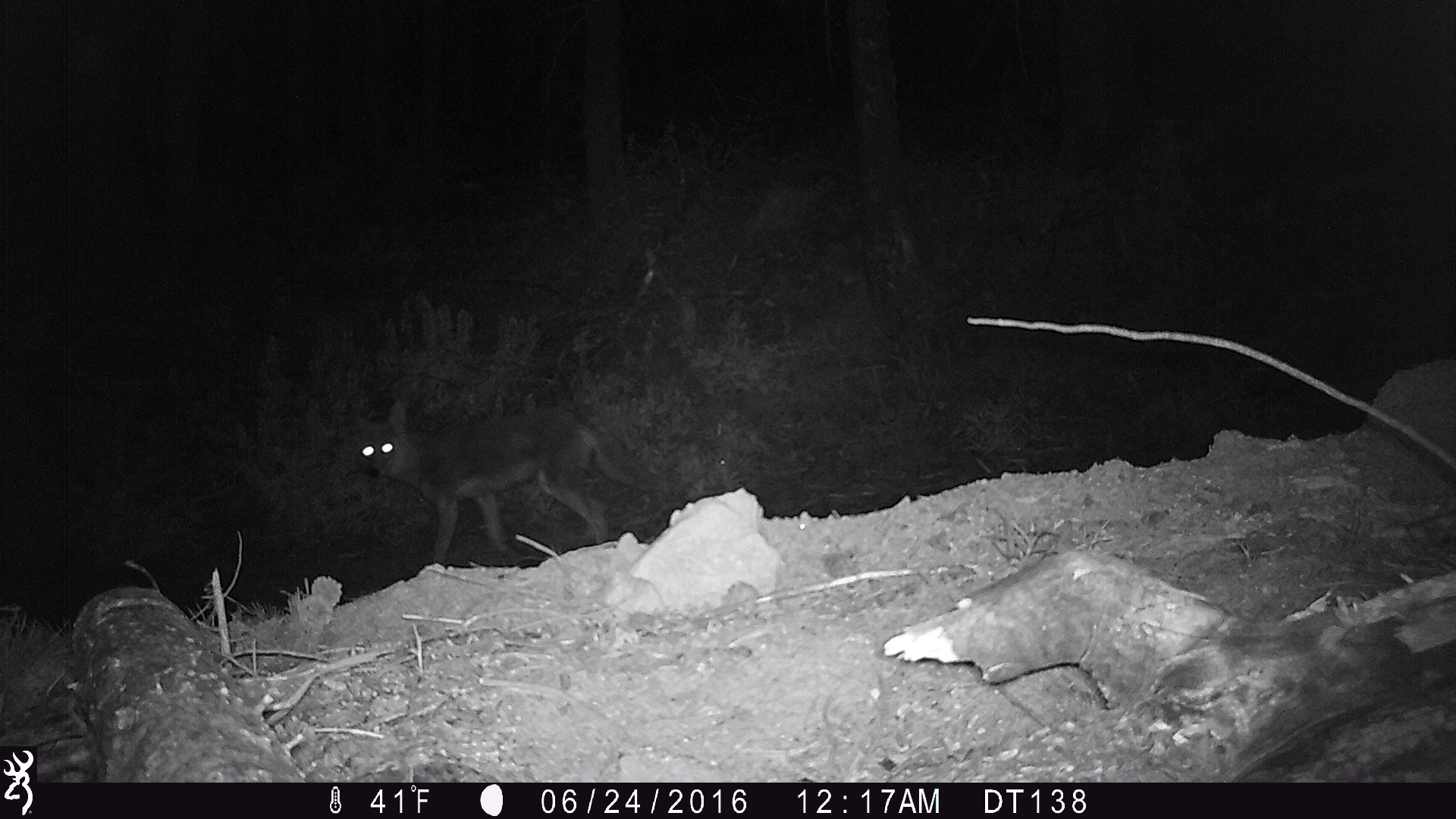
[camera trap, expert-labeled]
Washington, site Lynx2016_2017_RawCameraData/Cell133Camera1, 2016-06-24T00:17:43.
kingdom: Animalia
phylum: Chordata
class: Mammalia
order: Carnivora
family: Canidae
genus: Canis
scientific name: Canis latrans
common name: coyote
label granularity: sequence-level